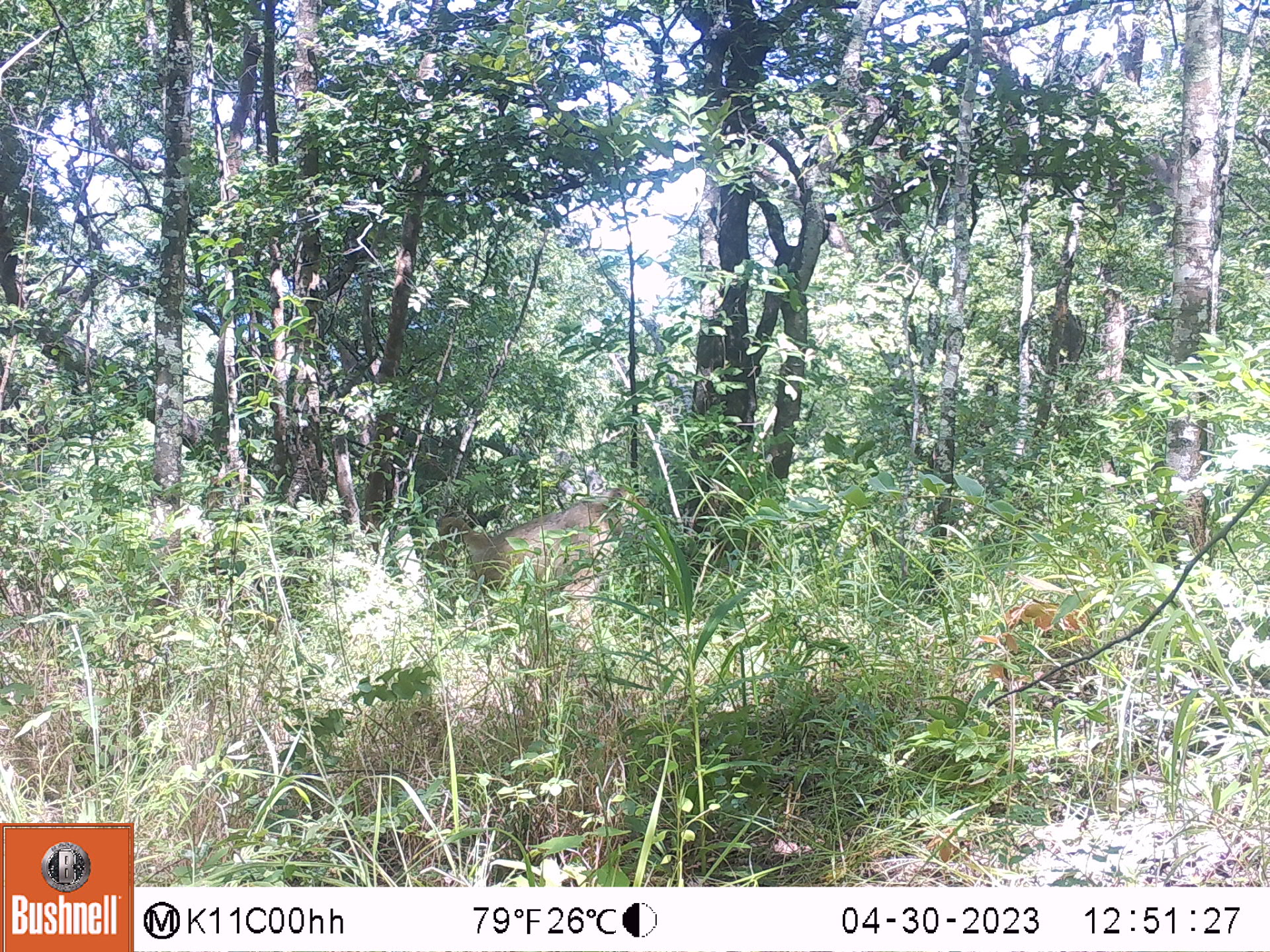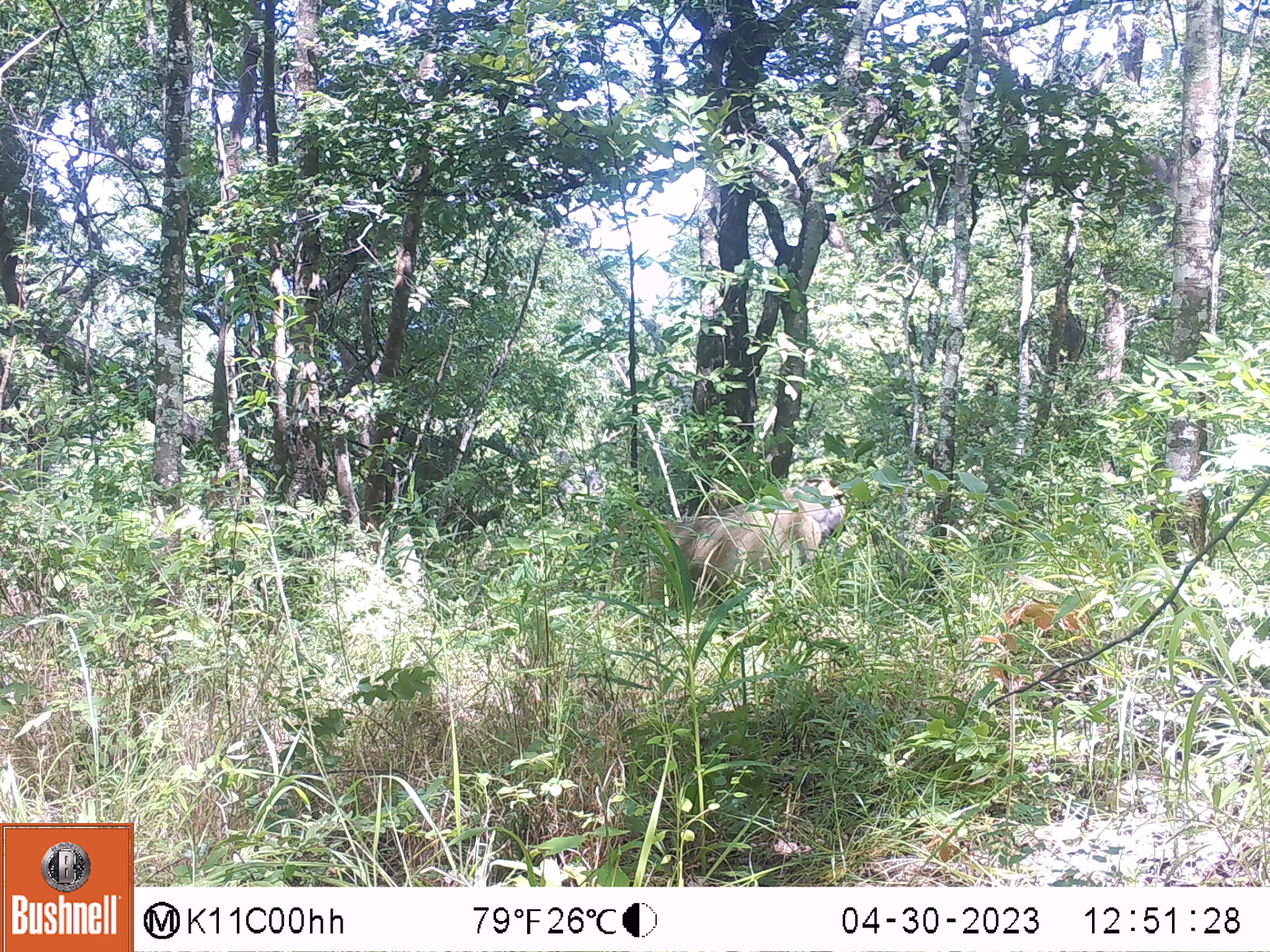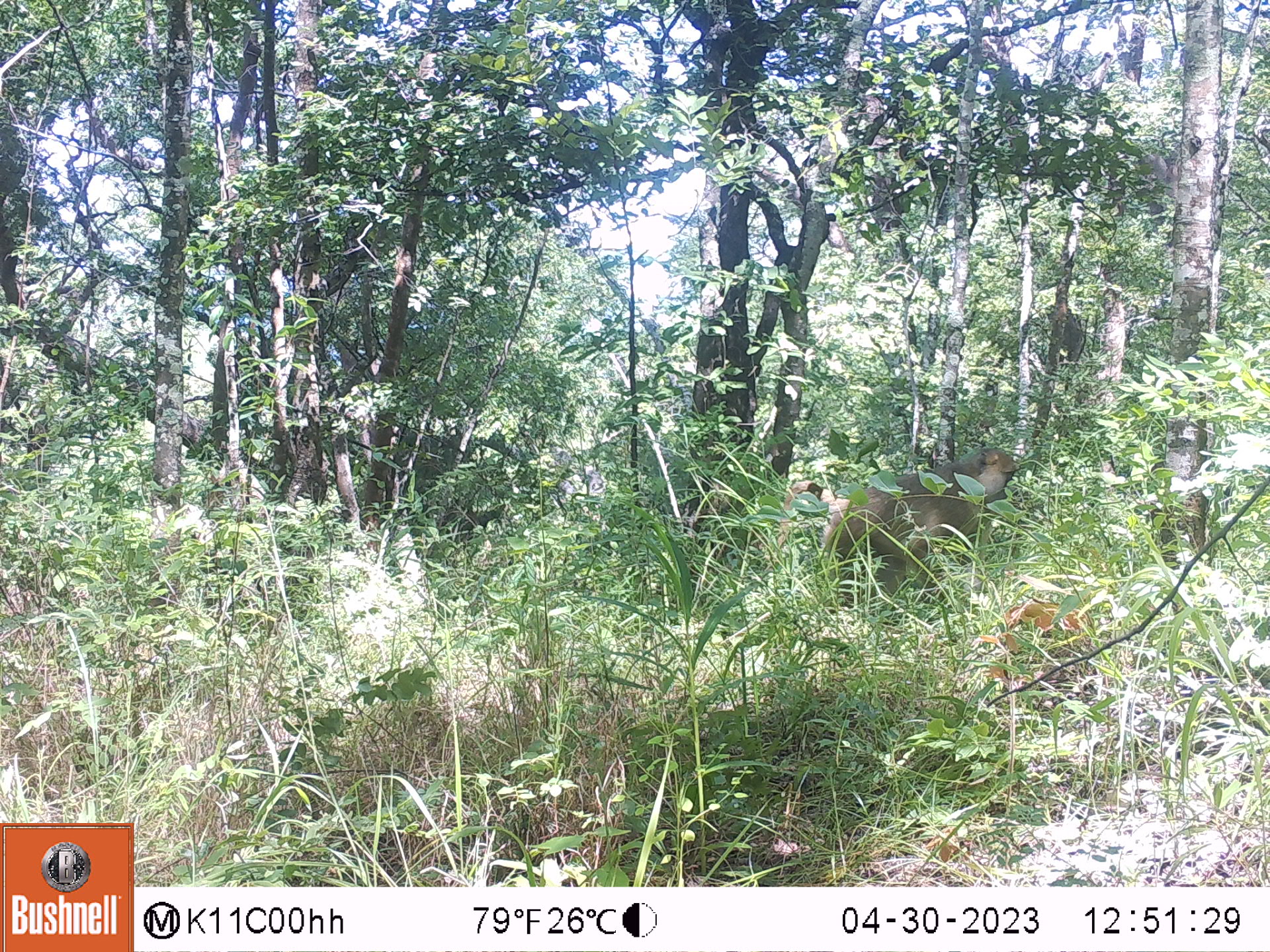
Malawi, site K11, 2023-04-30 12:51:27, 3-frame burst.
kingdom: Animalia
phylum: Chordata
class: Mammalia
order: Primates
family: Cercopithecidae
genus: Papio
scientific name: Papio cynocephalus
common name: yellow baboon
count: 1